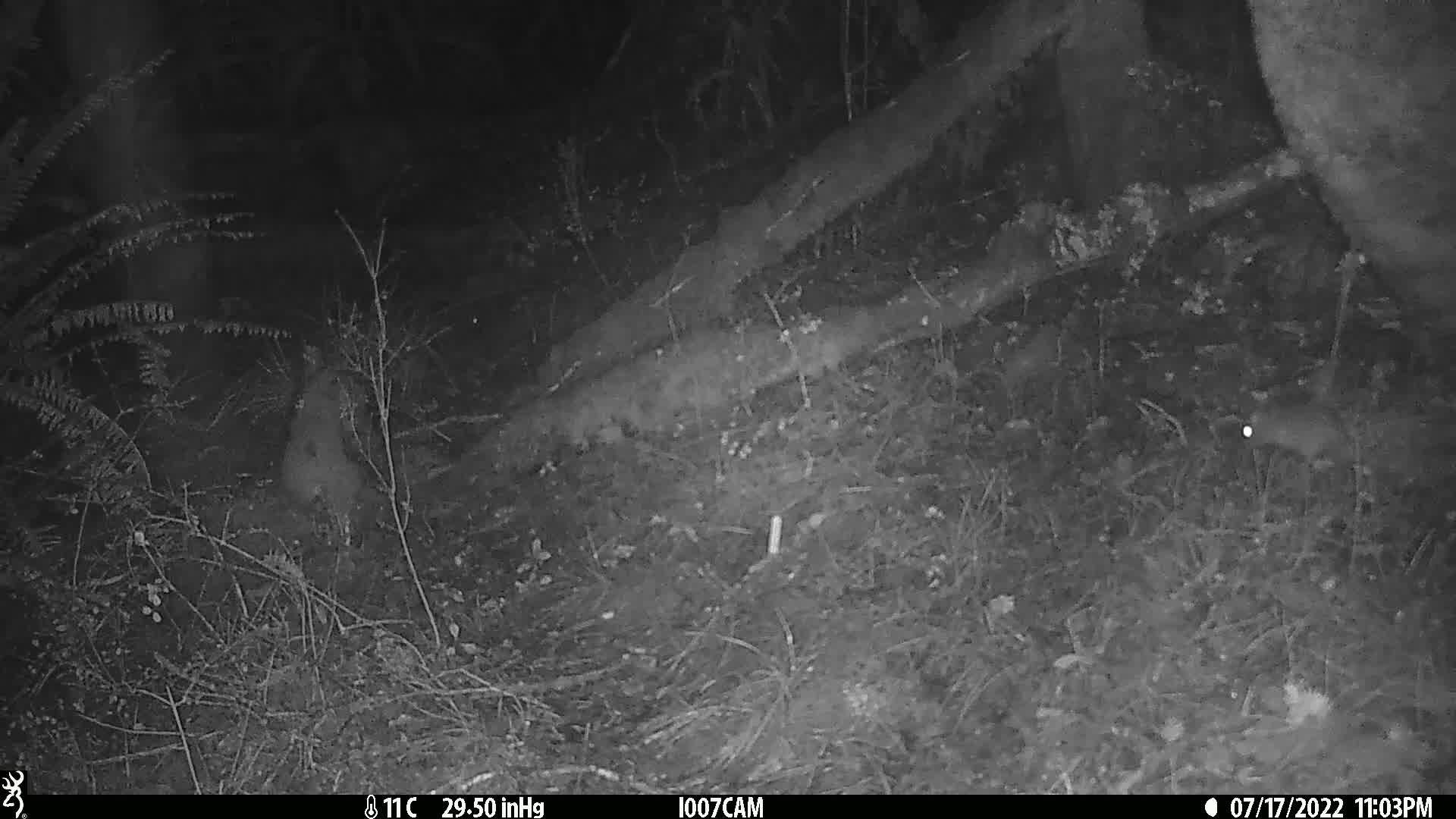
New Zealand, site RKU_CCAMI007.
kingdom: Animalia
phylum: Chordata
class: Mammalia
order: Rodentia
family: Muridae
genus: Rattus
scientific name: Rattus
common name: rat